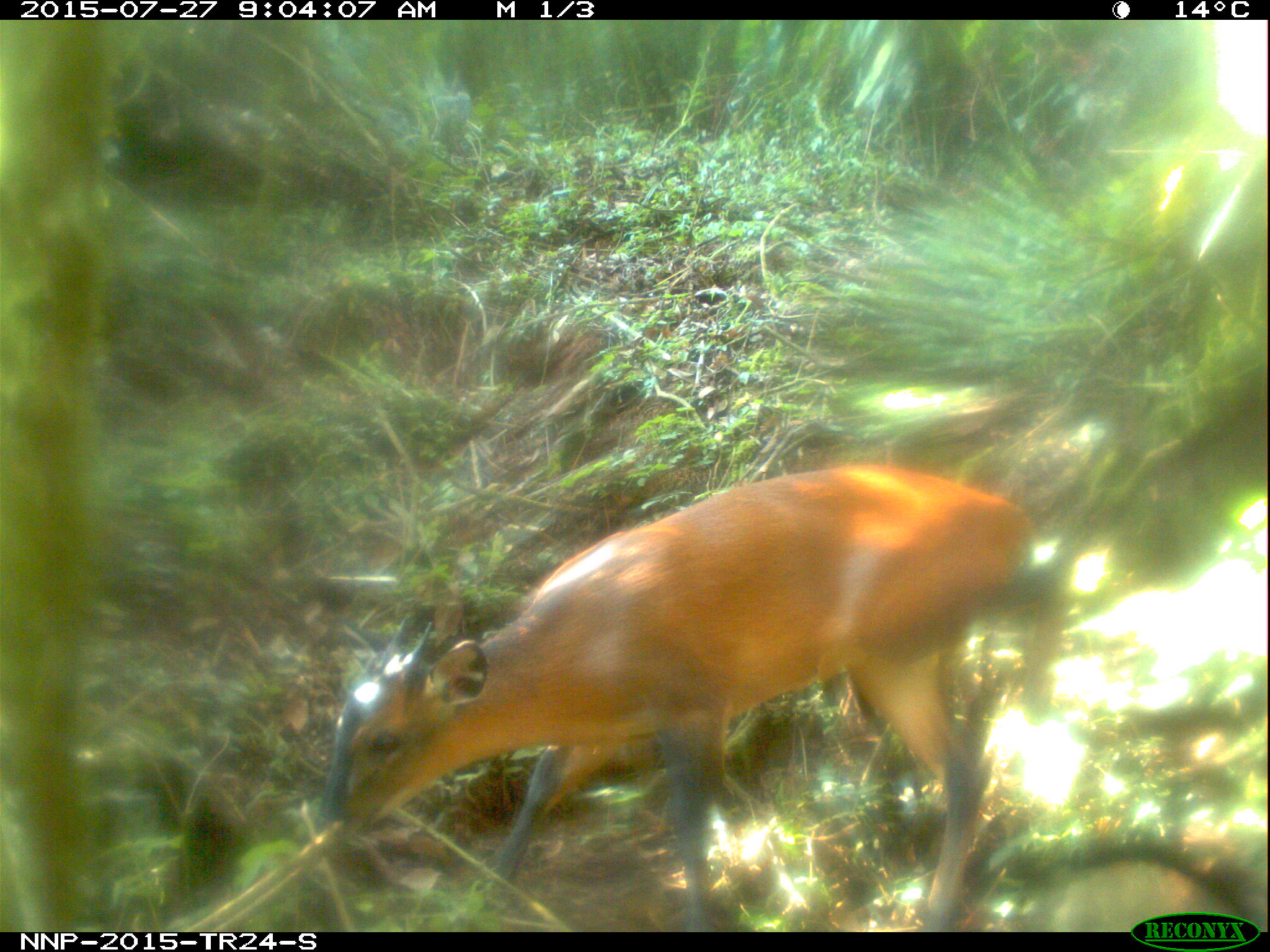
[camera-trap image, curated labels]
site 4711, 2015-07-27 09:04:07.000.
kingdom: Animalia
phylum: Chordata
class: Mammalia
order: Artiodactyla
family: Bovidae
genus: Cephalophus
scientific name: Cephalophus nigrifrons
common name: black-fronted duiker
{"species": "Cephalophus nigrifrons (black-fronted duiker)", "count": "1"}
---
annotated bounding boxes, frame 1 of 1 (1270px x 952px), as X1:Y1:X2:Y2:
cephalophus nigrifrons: 312:461:1064:930